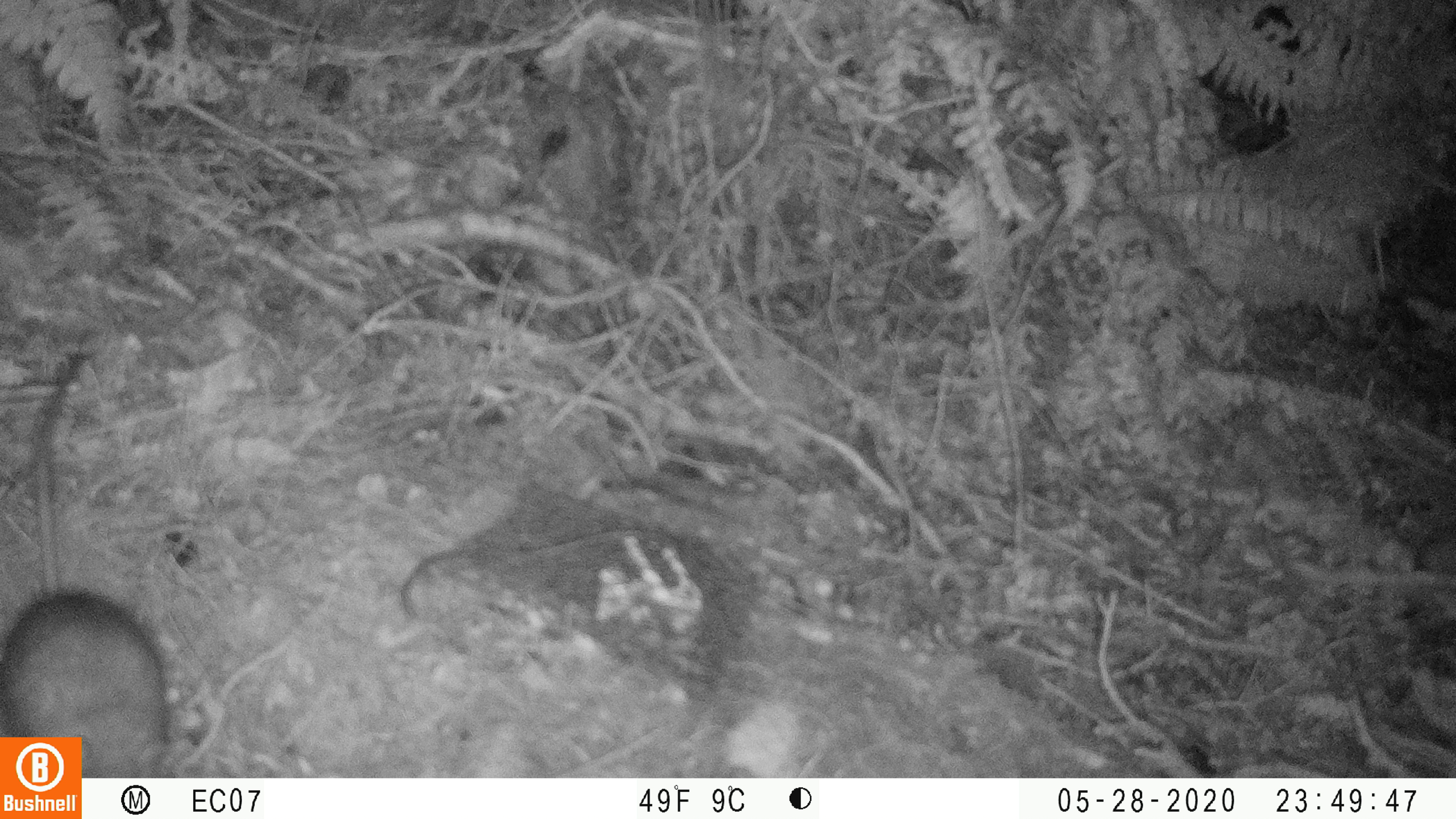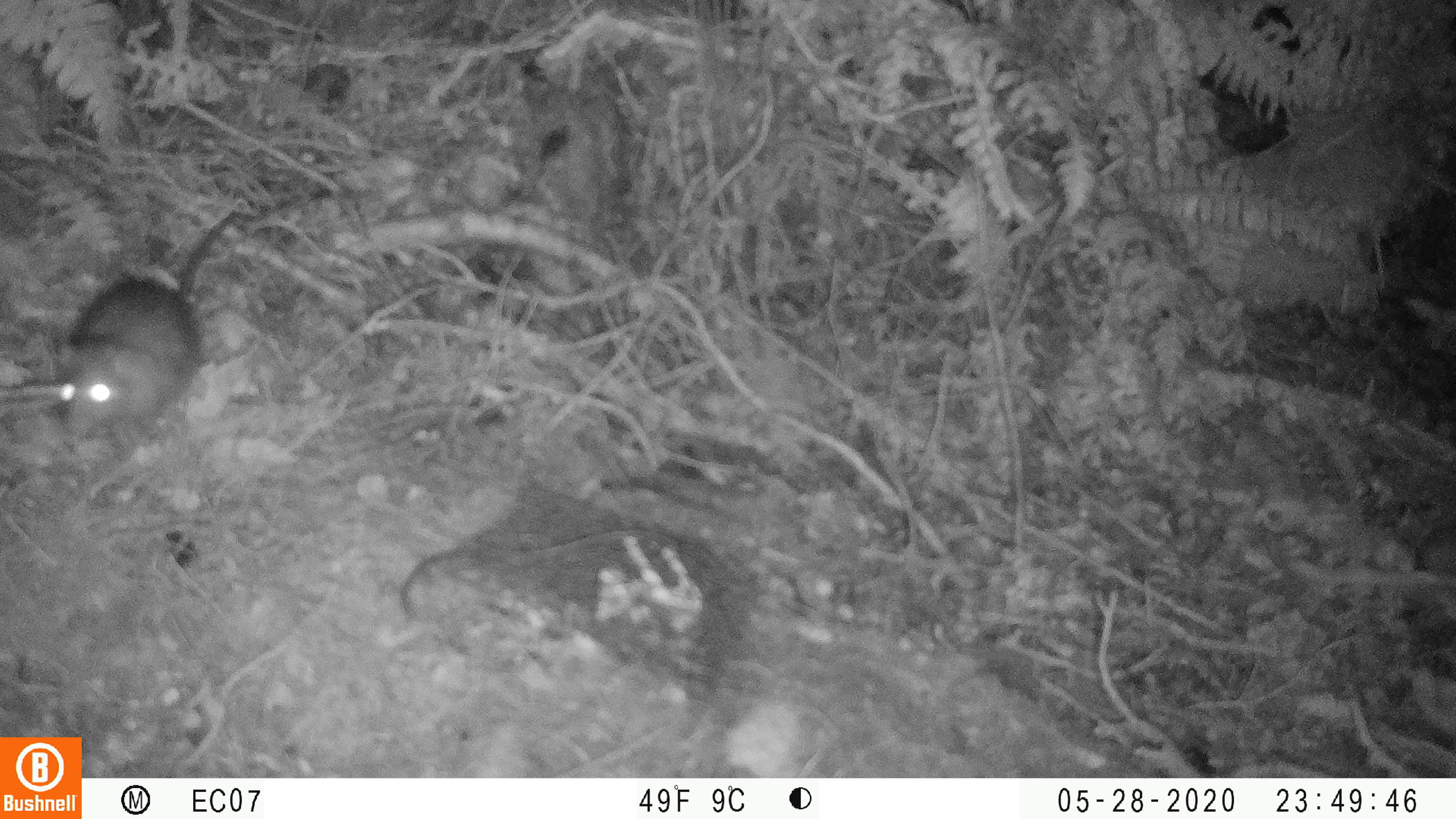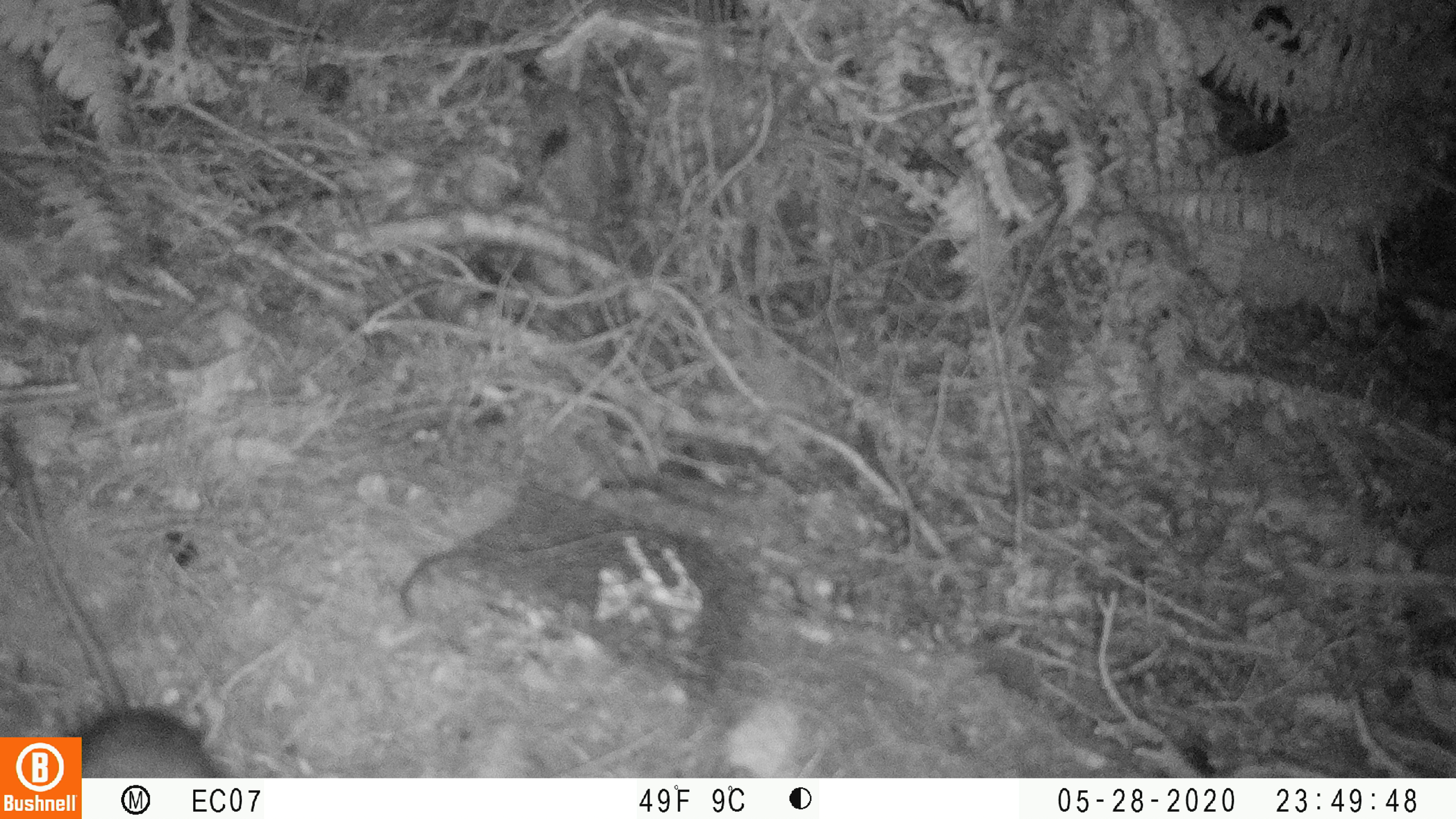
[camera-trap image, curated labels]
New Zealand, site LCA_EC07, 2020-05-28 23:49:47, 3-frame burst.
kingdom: Animalia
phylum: Chordata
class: Mammalia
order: Rodentia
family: Muridae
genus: Rattus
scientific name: Rattus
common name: rat